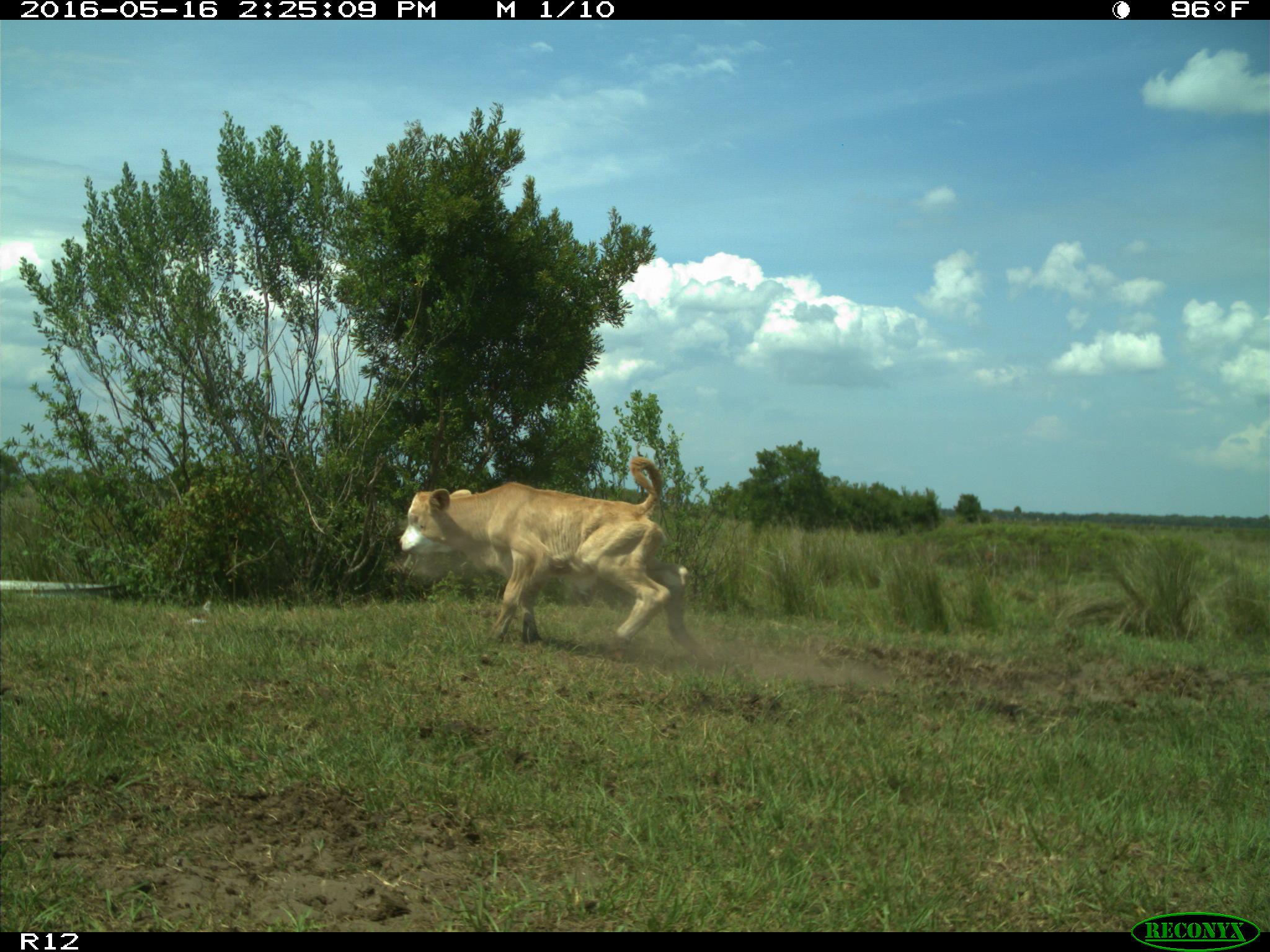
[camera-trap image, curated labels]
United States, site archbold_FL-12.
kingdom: Animalia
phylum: Chordata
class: Mammalia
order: Artiodactyla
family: Bovidae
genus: Bos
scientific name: Bos taurus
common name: domestic cow